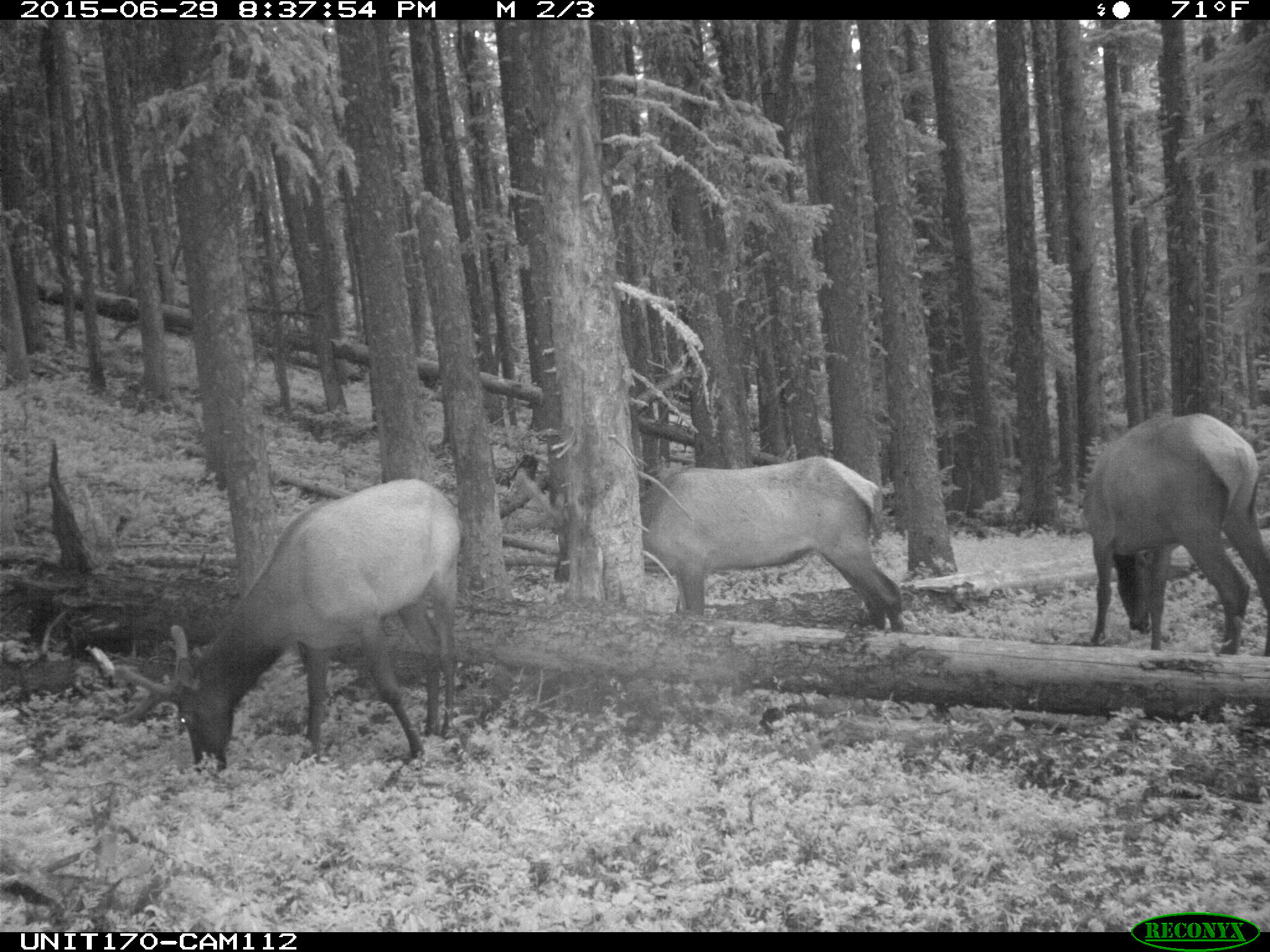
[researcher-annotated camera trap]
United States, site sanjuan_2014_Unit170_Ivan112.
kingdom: Animalia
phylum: Chordata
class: Mammalia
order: Artiodactyla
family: Cervidae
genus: Cervus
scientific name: Cervus elaphus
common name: red deer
Cervus elaphus (red deer).